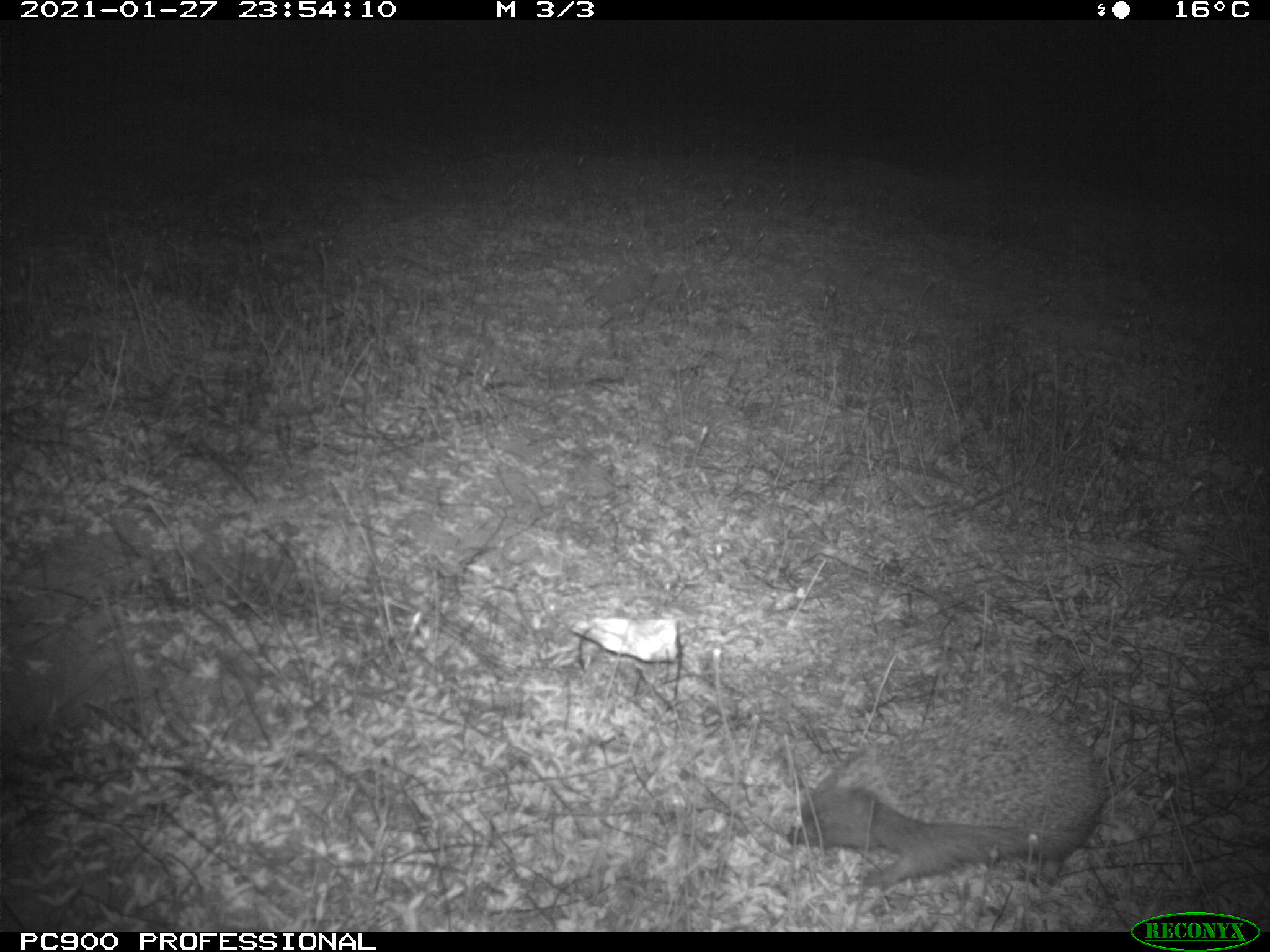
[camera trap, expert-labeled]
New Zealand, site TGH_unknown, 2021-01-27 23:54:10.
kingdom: Animalia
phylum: Chordata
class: Mammalia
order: Eulipotyphla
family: Erinaceidae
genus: Erinaceus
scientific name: Erinaceus europaeus europaeus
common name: european hedgehog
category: hedgehog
Hedgehog (european hedgehog) (Erinaceus europaeus europaeus).